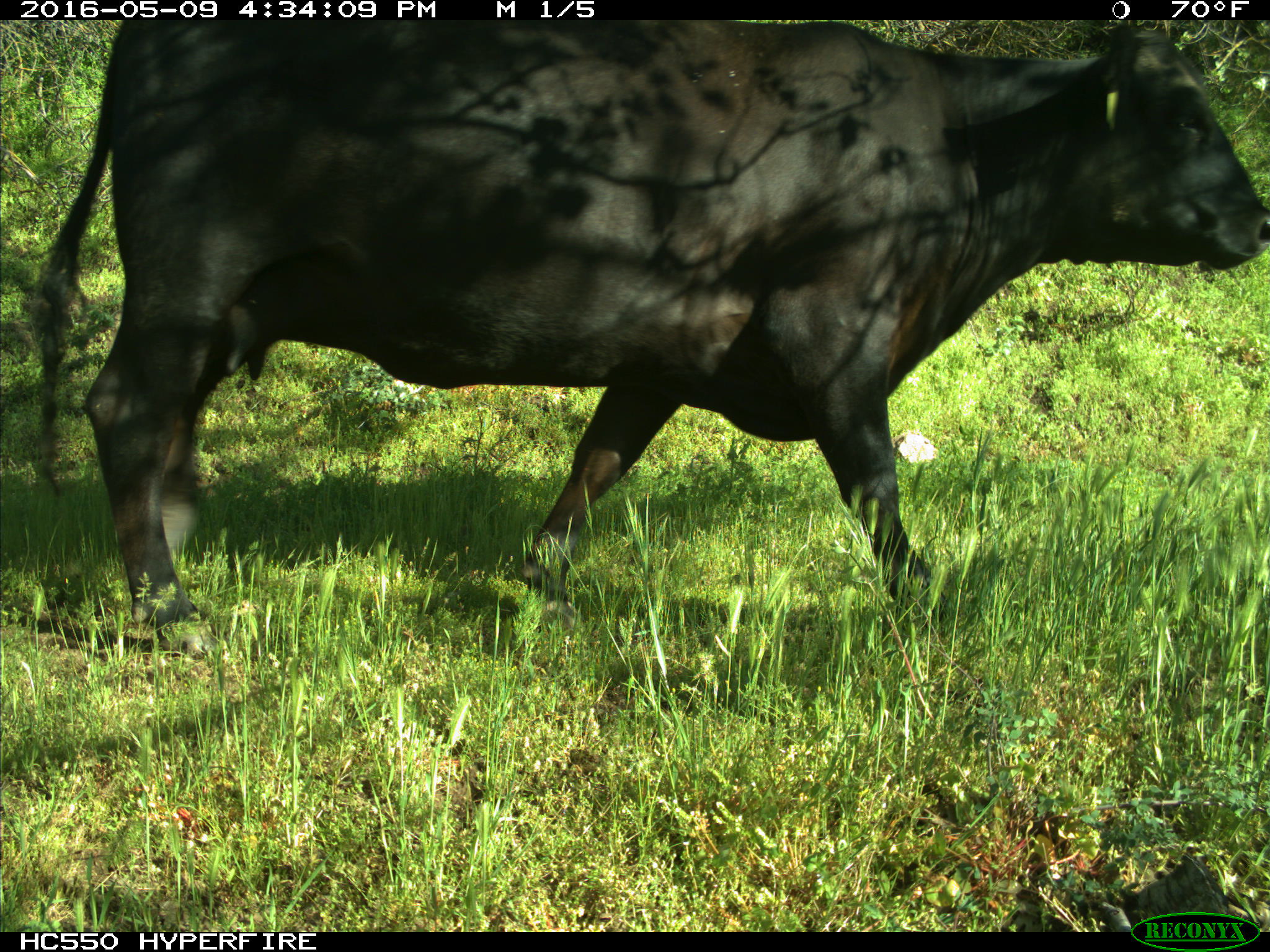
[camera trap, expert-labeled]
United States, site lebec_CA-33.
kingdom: Animalia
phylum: Chordata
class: Mammalia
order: Artiodactyla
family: Bovidae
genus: Bos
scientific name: Bos taurus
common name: domestic cow